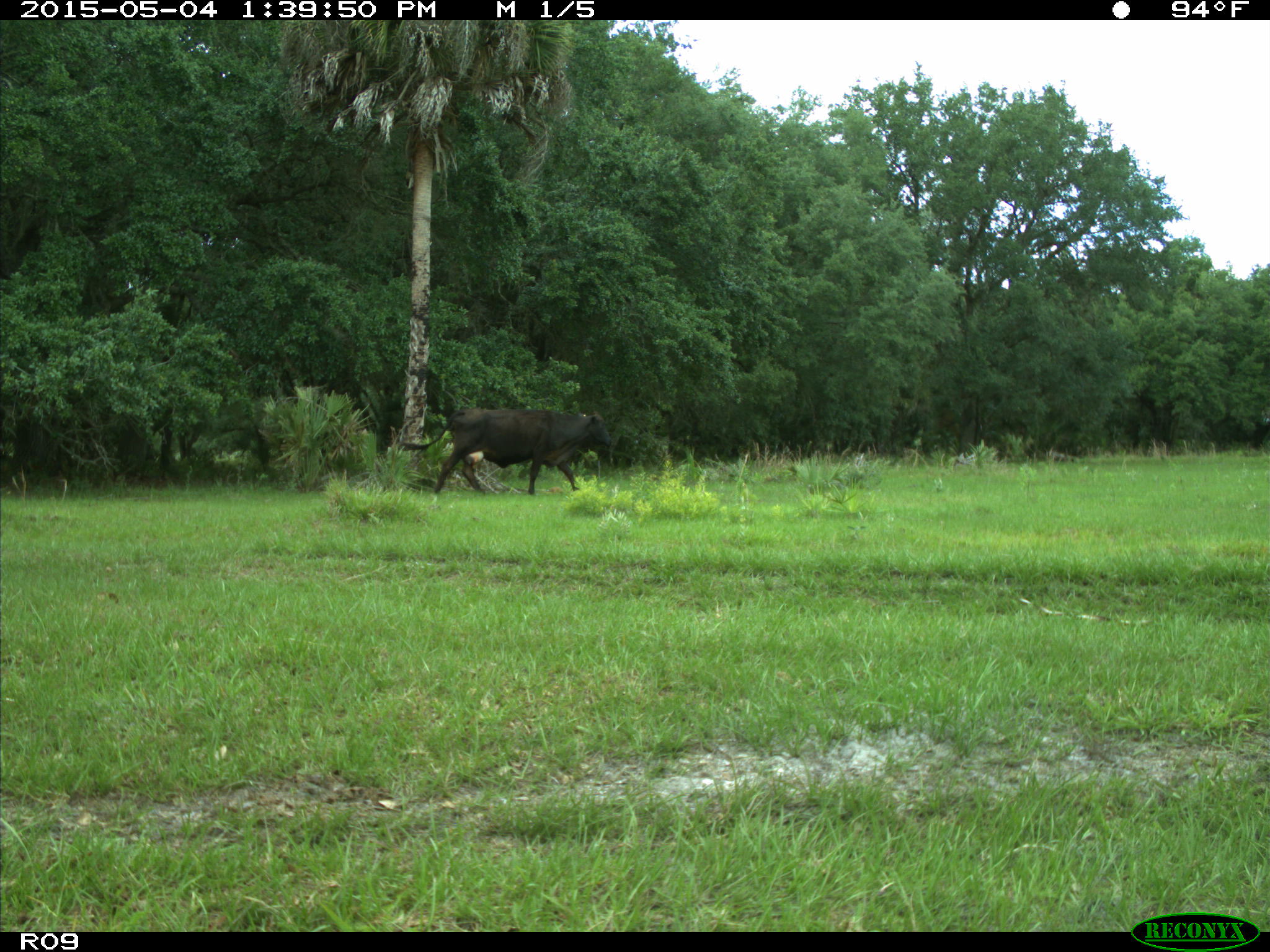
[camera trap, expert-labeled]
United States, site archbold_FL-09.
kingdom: Animalia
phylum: Chordata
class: Mammalia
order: Artiodactyla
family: Bovidae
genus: Bos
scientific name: Bos taurus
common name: domestic cow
Bos taurus (domestic cow).